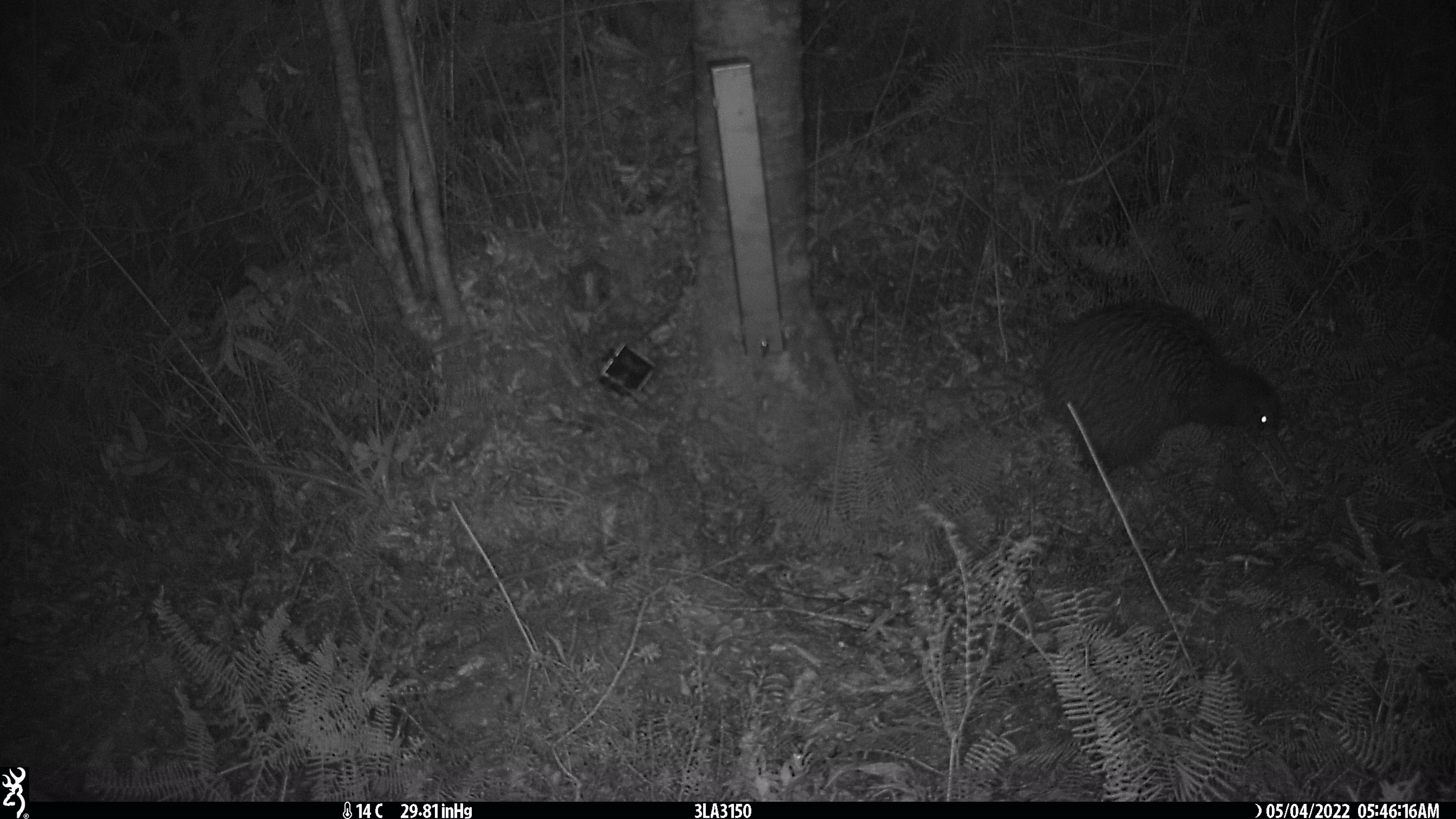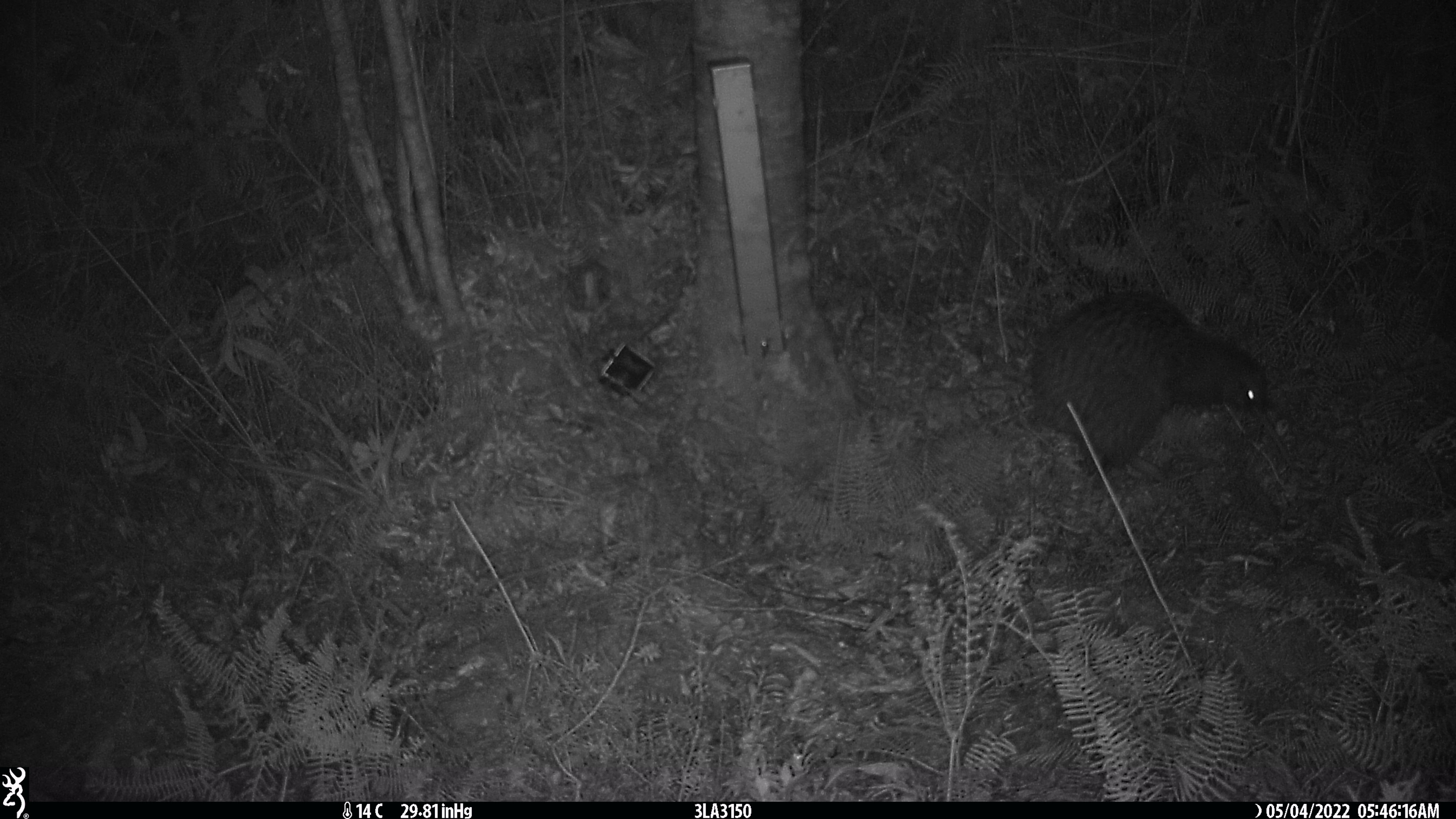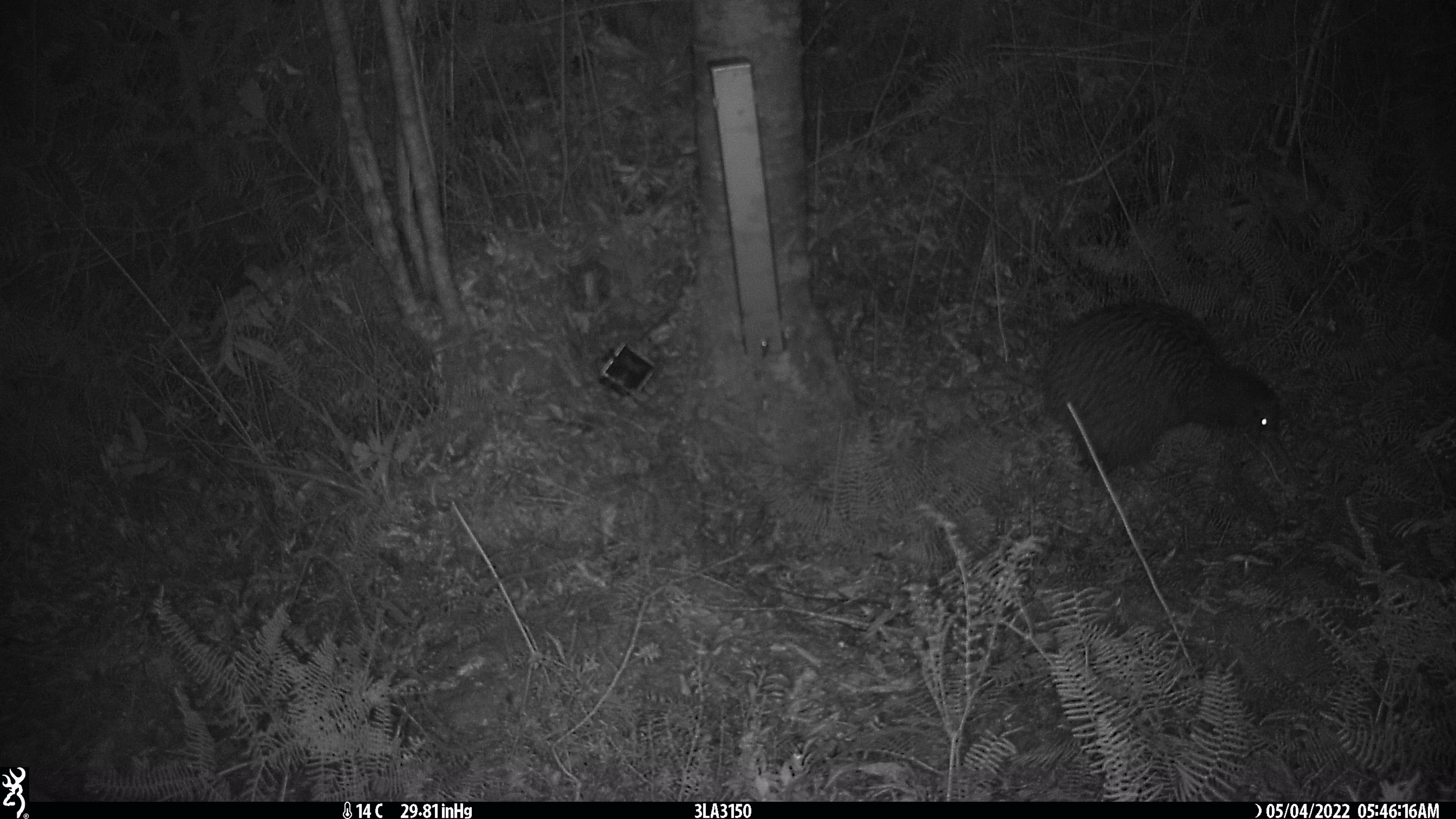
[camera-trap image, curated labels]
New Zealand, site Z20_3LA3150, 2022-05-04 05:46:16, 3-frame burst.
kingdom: Animalia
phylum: Chordata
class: Aves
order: Apterygiformes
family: Apterygidae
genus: Apteryx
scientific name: Apteryx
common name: kiwi